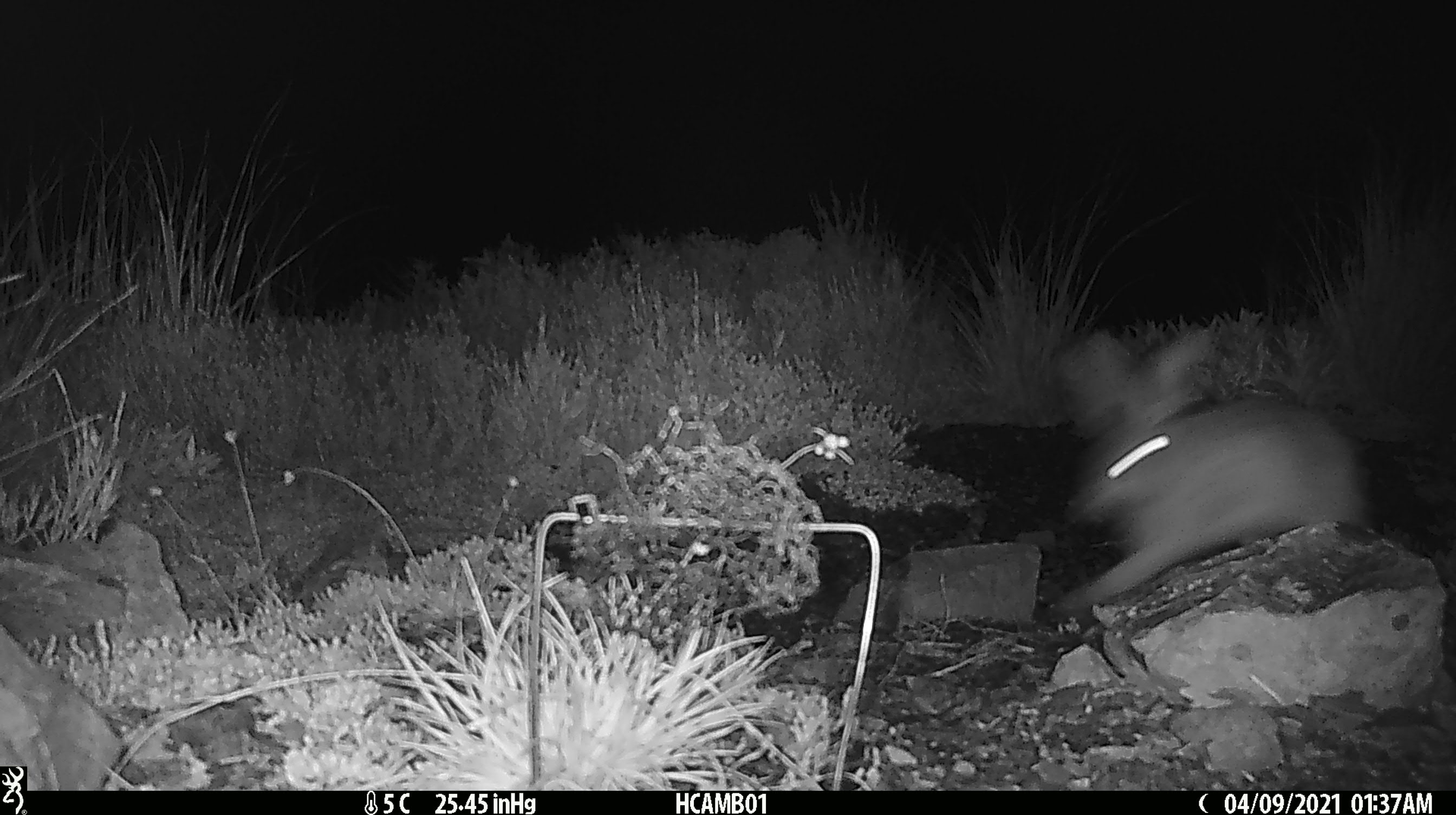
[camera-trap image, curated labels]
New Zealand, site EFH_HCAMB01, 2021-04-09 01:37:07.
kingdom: Animalia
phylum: Chordata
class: Mammalia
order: Lagomorpha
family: Leporidae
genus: Oryctolagus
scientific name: Oryctolagus cuniculus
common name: european rabbit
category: rabbit